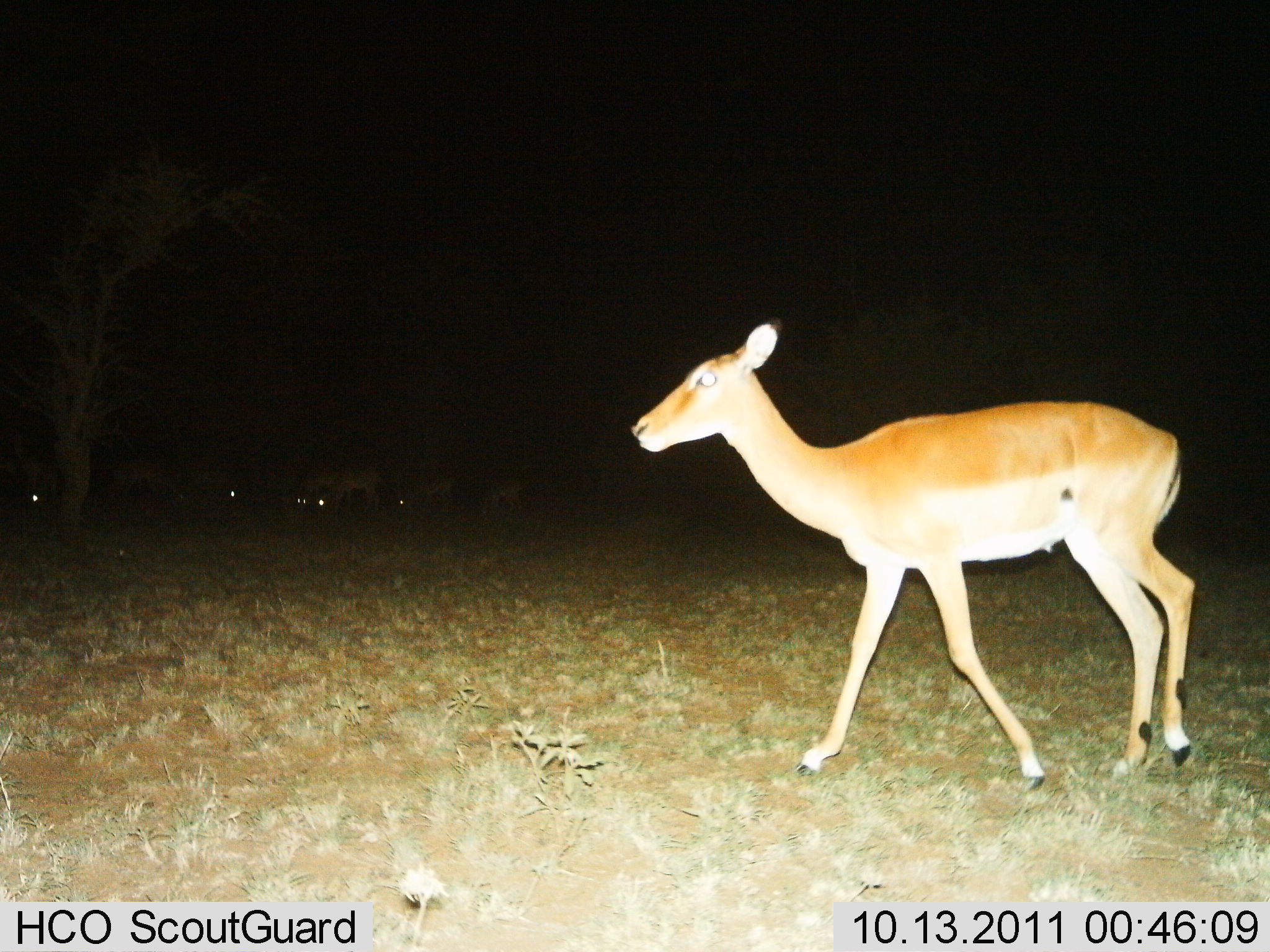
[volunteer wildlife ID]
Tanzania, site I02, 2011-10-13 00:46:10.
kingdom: Animalia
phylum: Chordata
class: Mammalia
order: Artiodactyla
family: Bovidae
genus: Aepyceros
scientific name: Aepyceros melampus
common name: impala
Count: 1.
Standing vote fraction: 10%.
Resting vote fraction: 0%.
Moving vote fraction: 90%.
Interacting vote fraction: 0%.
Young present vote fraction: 0%.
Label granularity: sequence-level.